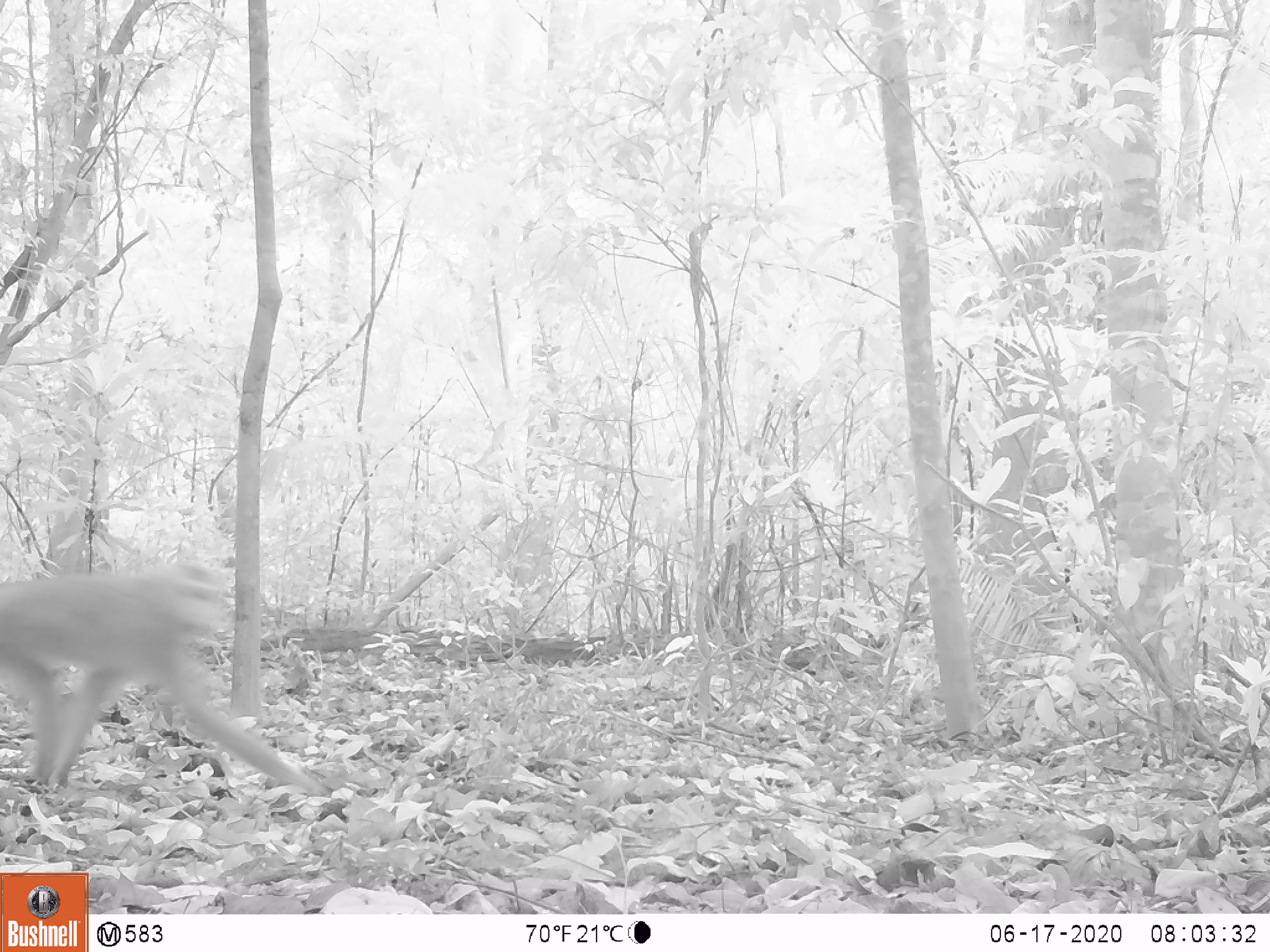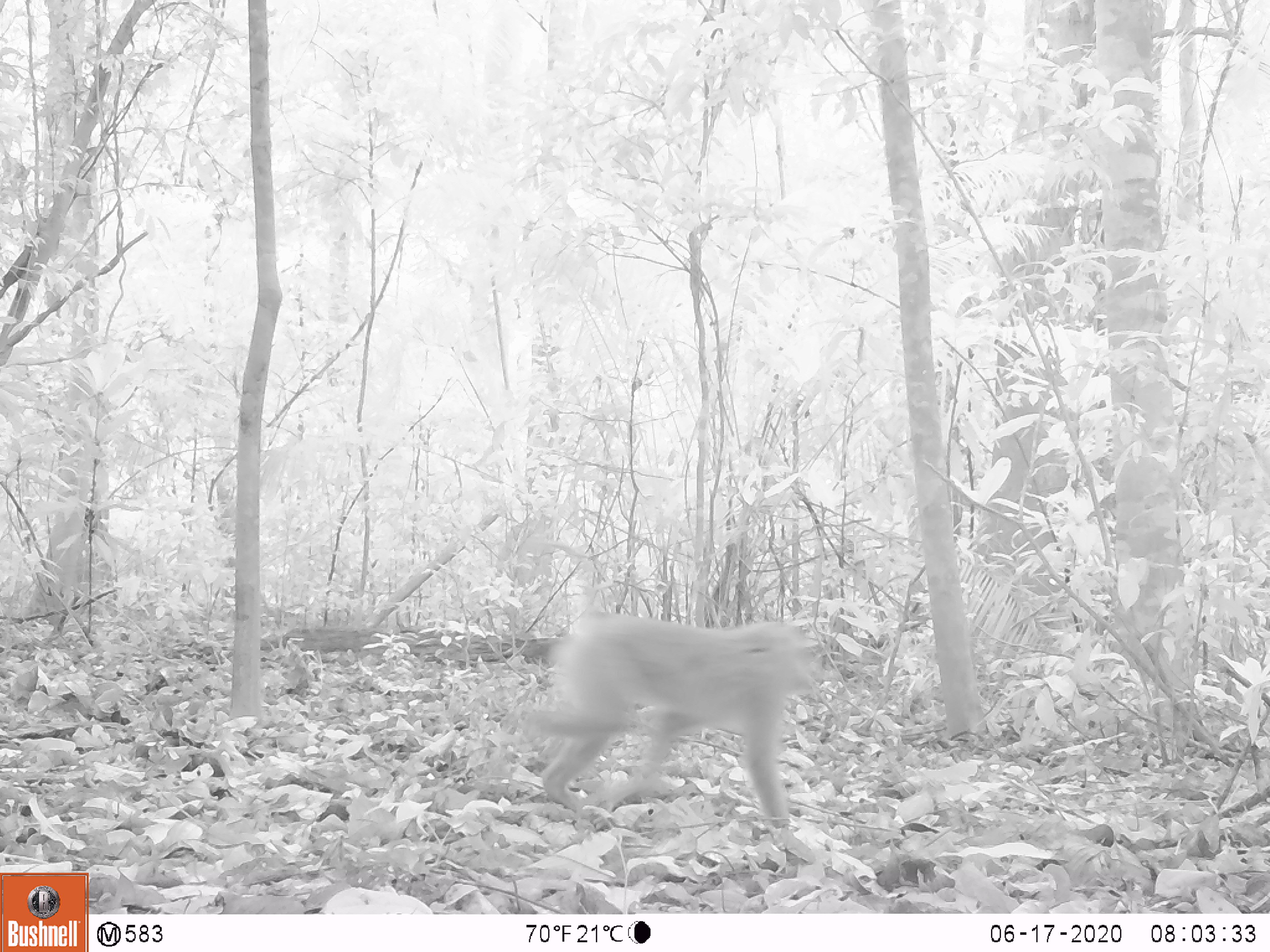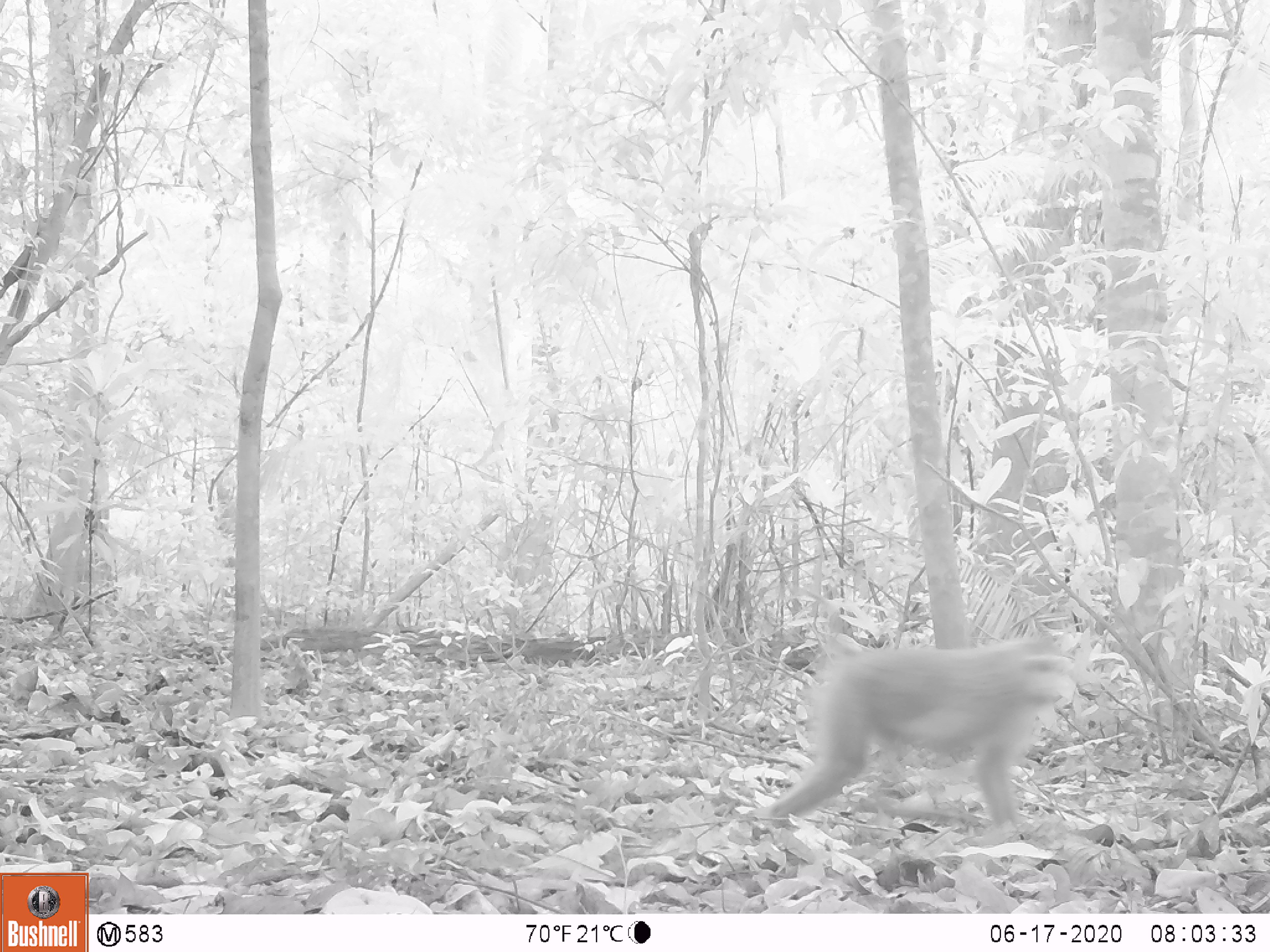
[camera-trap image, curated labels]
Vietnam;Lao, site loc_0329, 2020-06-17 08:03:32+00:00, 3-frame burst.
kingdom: Animalia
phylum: Chordata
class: Mammalia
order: Primates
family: Cercopithecidae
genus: Macaca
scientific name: Macaca nemestrina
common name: pig-tailed macaque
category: pig tailed macaque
Pig tailed macaque (pig-tailed macaque) (Macaca nemestrina). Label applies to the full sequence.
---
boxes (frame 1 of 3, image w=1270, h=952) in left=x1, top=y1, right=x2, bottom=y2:
pig tailed macaque: left=0, top=551, right=331, bottom=795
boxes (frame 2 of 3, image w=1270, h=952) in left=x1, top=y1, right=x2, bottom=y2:
pig tailed macaque: left=514, top=607, right=832, bottom=831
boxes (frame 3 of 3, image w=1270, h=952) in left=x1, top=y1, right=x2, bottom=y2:
pig tailed macaque: left=764, top=631, right=1078, bottom=830